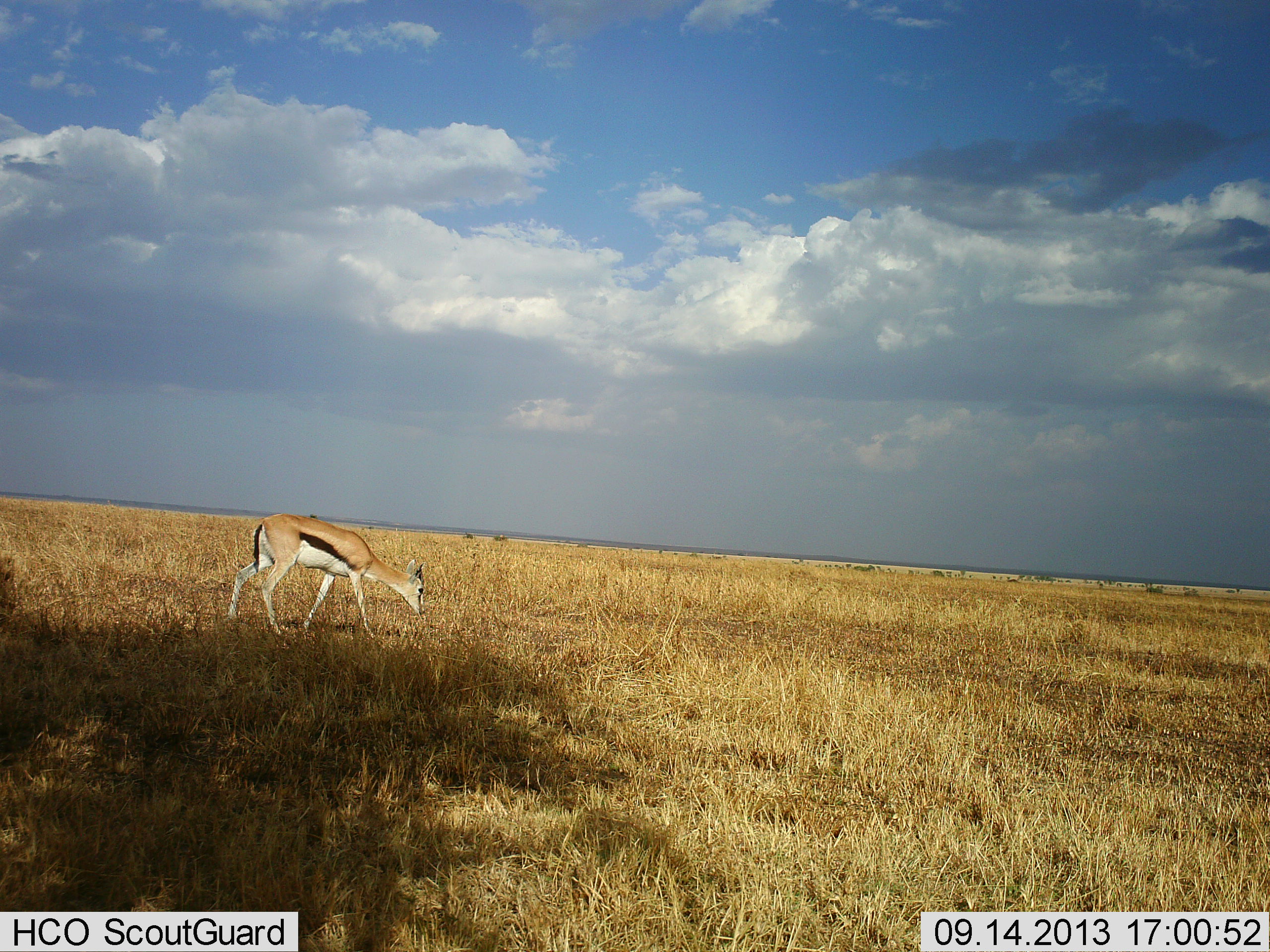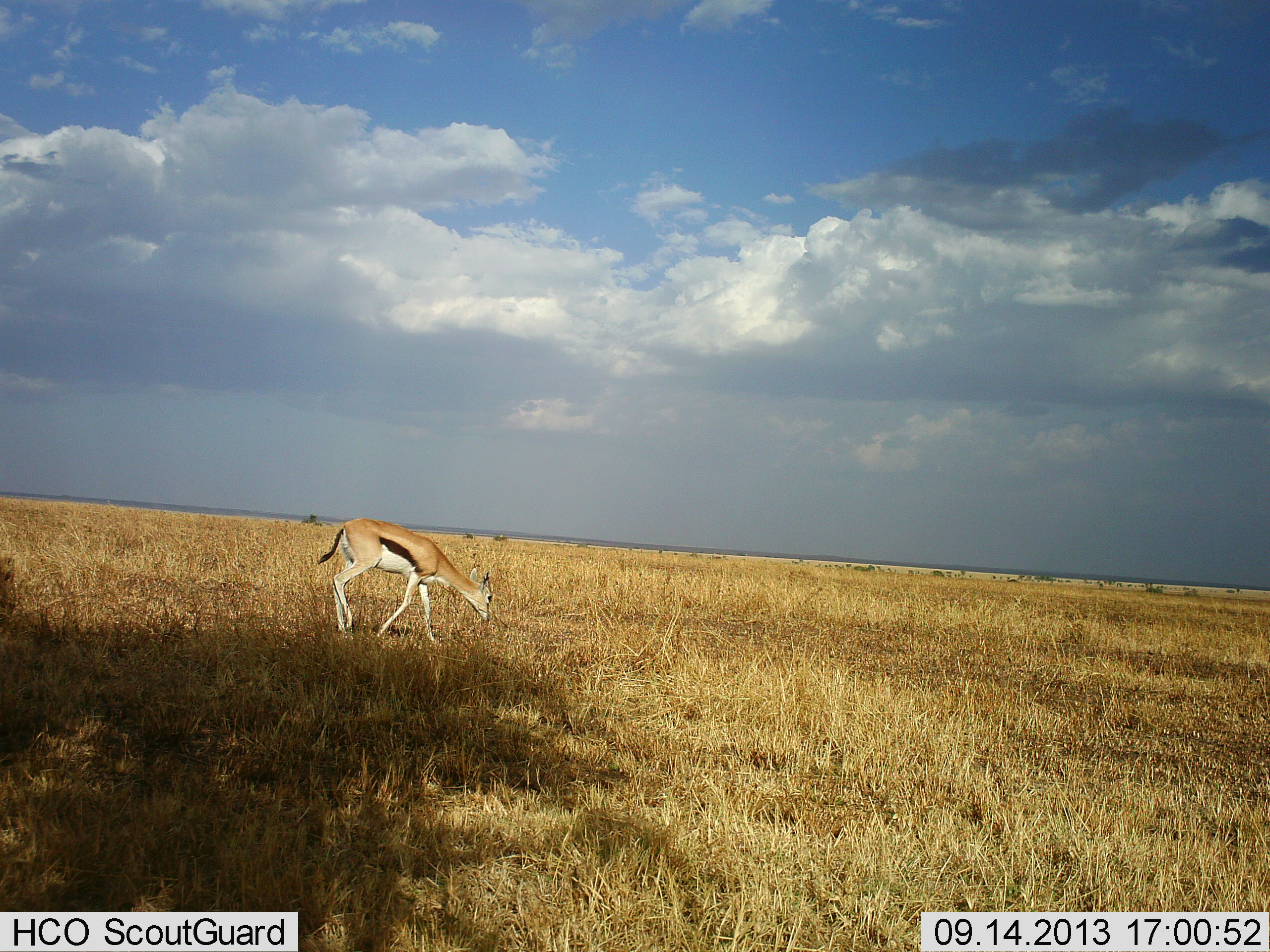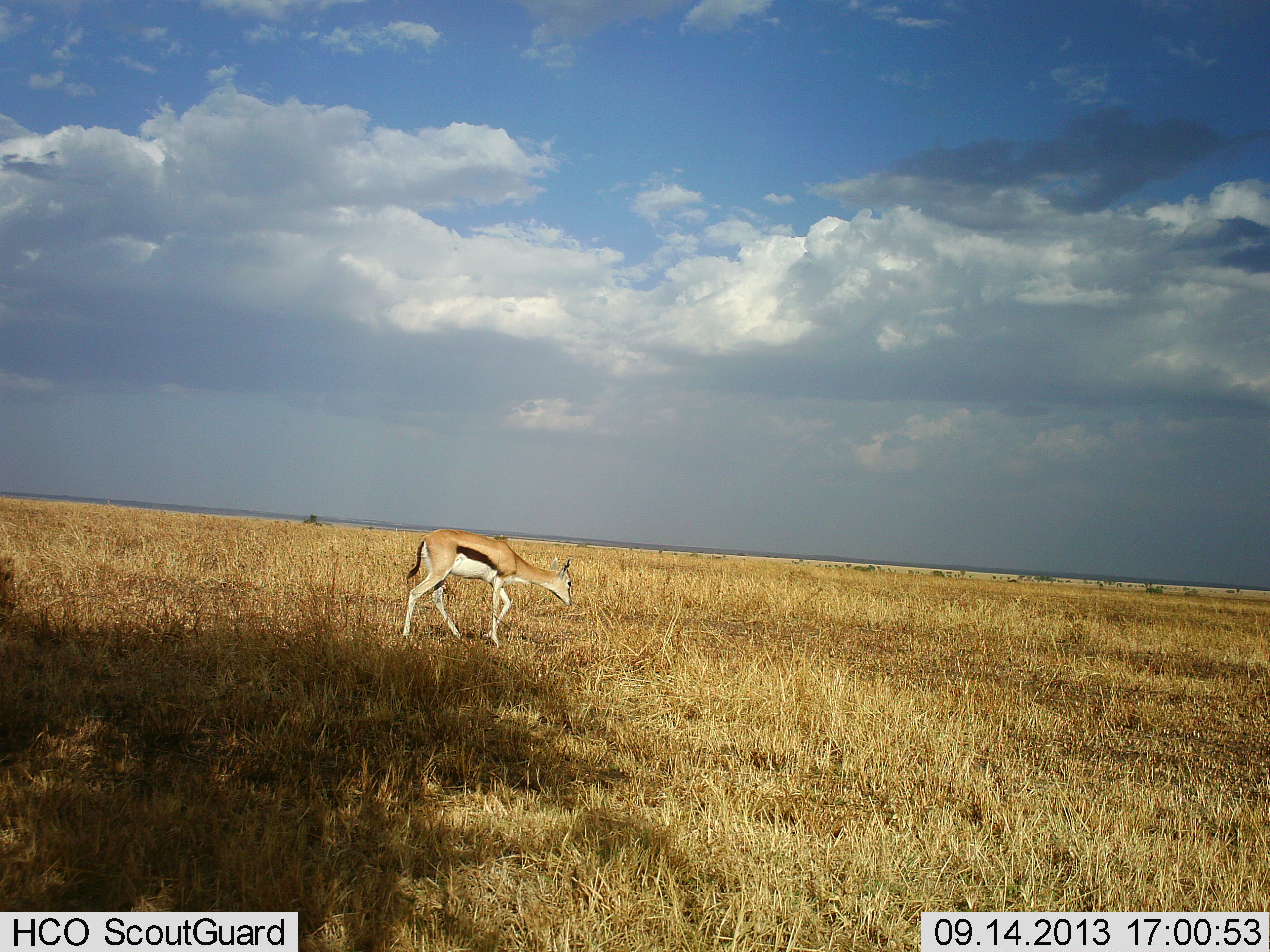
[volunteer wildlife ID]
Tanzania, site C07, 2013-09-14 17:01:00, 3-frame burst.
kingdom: Animalia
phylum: Chordata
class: Mammalia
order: Artiodactyla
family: Bovidae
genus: Eudorcas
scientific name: Eudorcas thomsonii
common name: thomson's gazelle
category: gazellethomsons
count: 1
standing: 9%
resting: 0%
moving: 83%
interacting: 0%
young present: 0%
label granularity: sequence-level